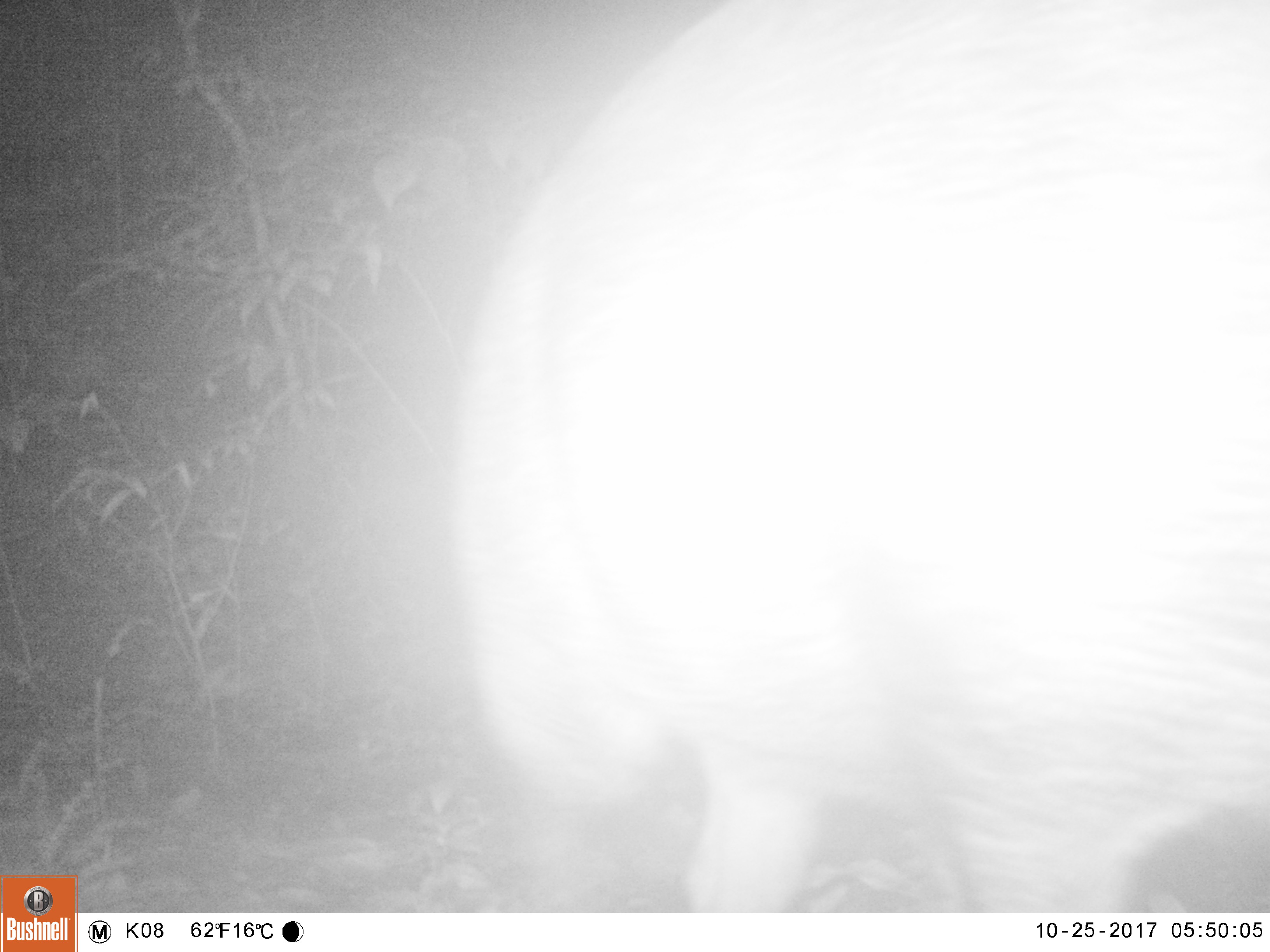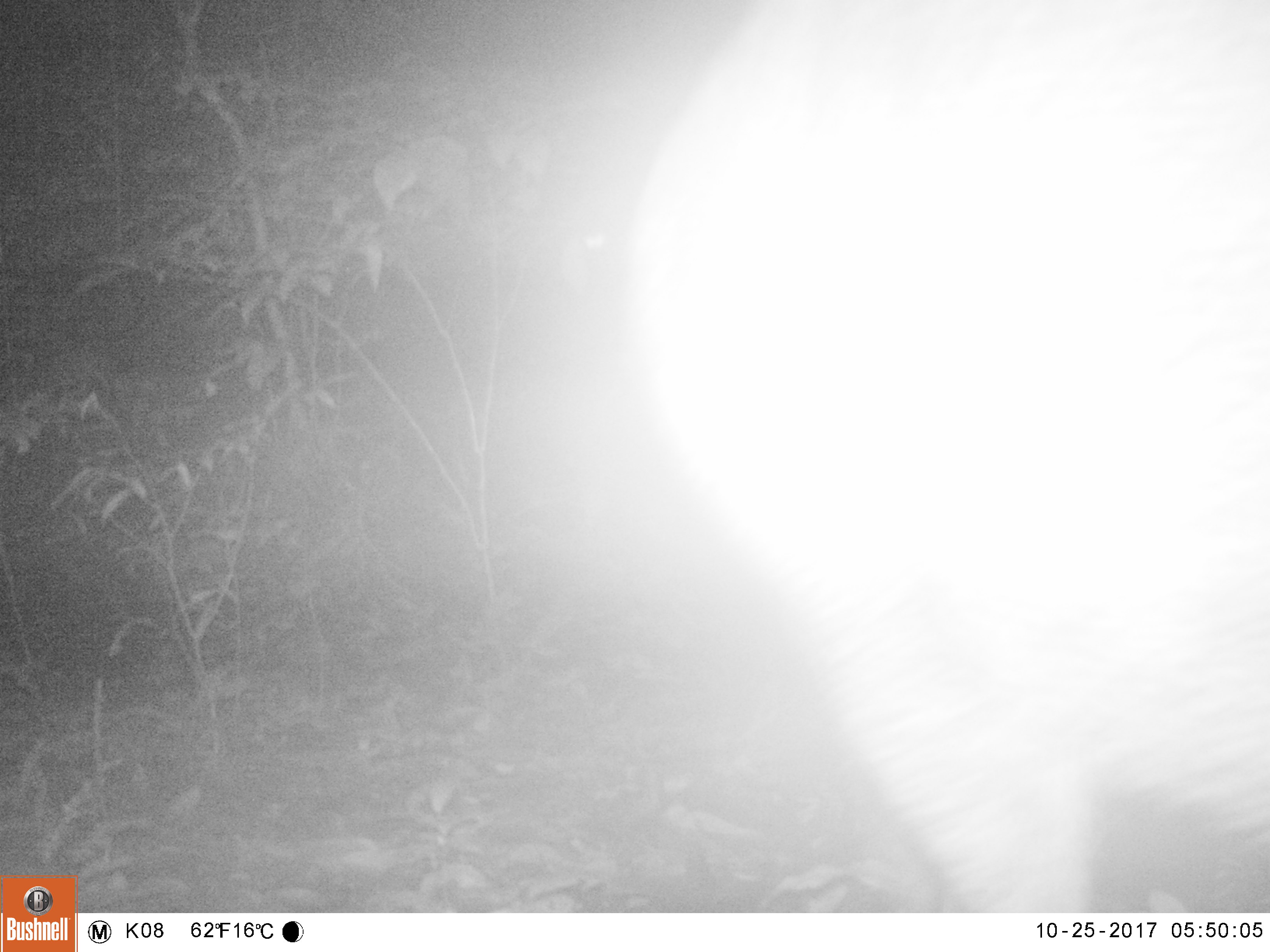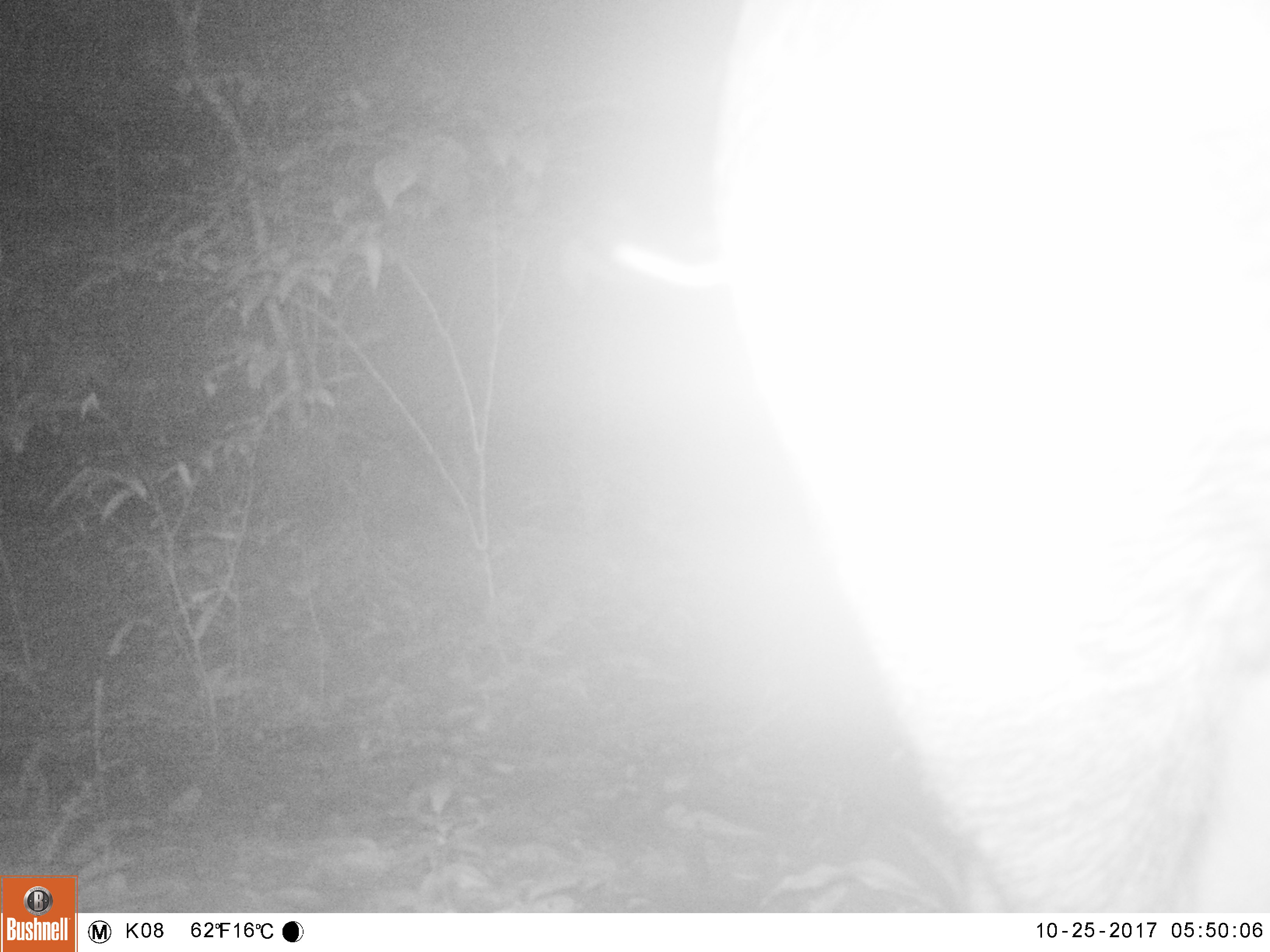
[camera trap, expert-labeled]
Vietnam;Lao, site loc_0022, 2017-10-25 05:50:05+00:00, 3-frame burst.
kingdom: Animalia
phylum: Chordata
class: Mammalia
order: Artiodactyla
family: Suidae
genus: Sus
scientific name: Sus scrofa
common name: eurasian wild pig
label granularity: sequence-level